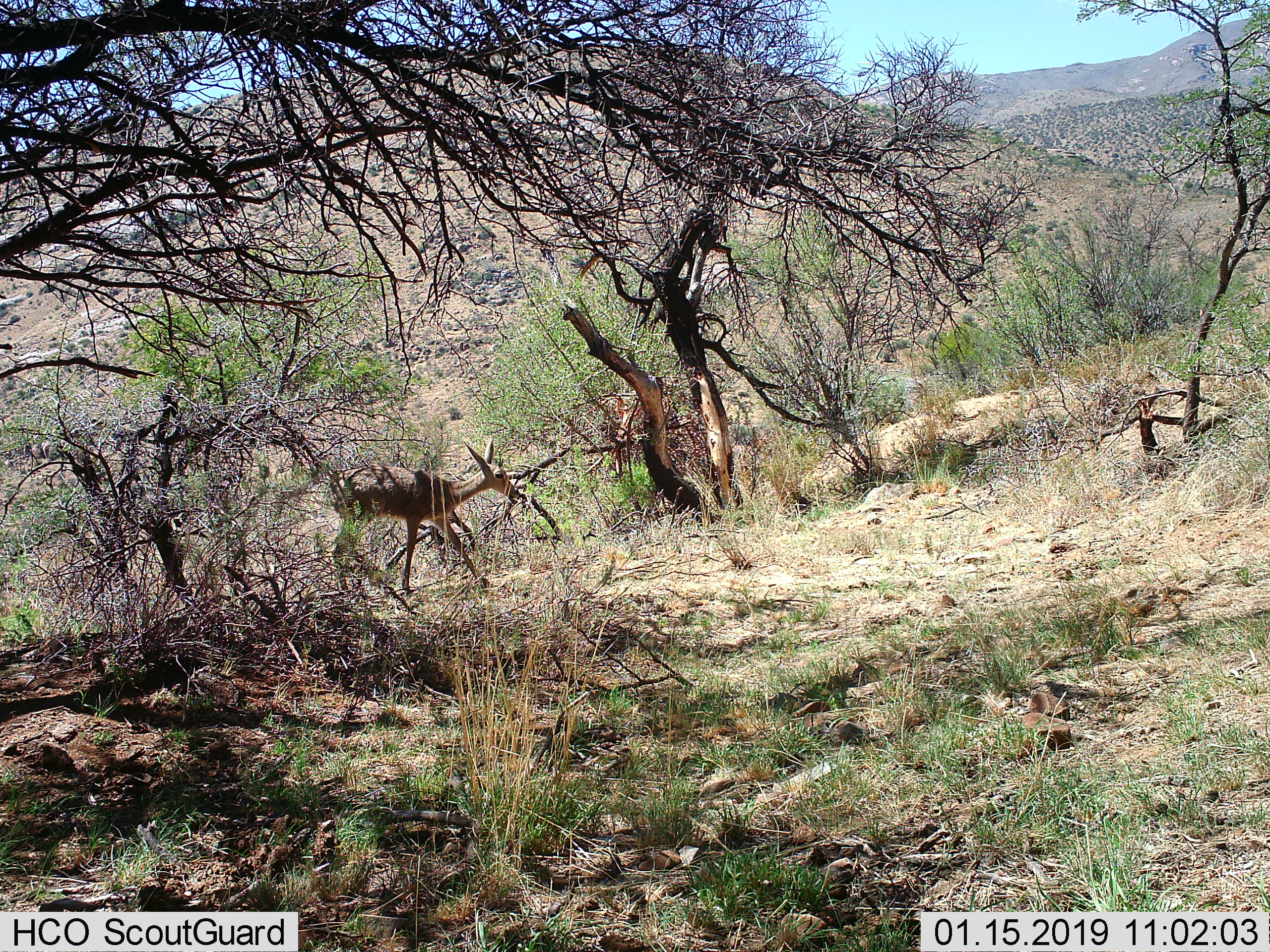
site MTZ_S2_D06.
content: unidentified animal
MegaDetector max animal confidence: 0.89